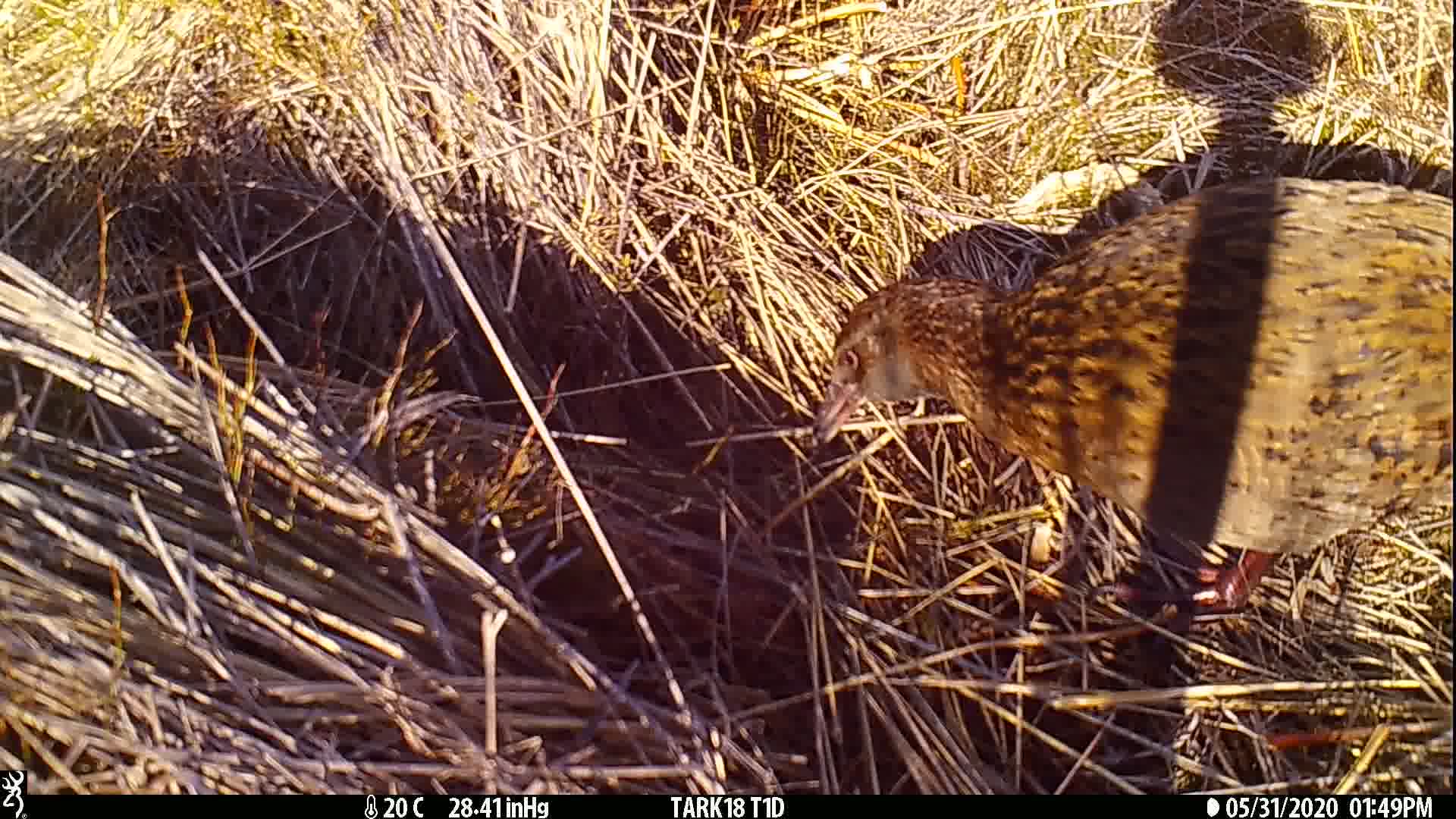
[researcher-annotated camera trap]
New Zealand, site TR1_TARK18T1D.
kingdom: Animalia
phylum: Chordata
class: Aves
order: Gruiformes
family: Rallidae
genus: Gallirallus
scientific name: Gallirallus australis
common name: weka